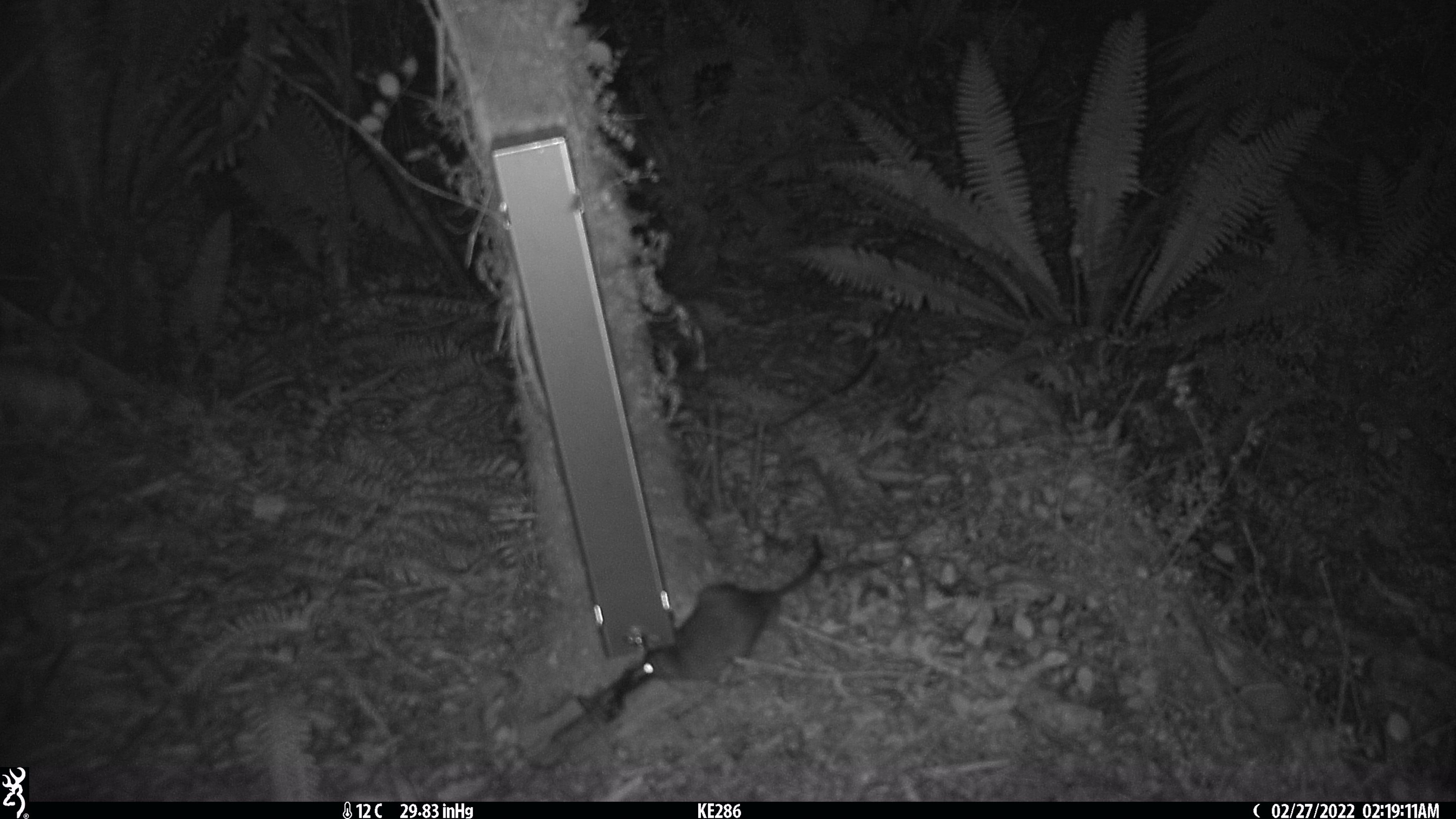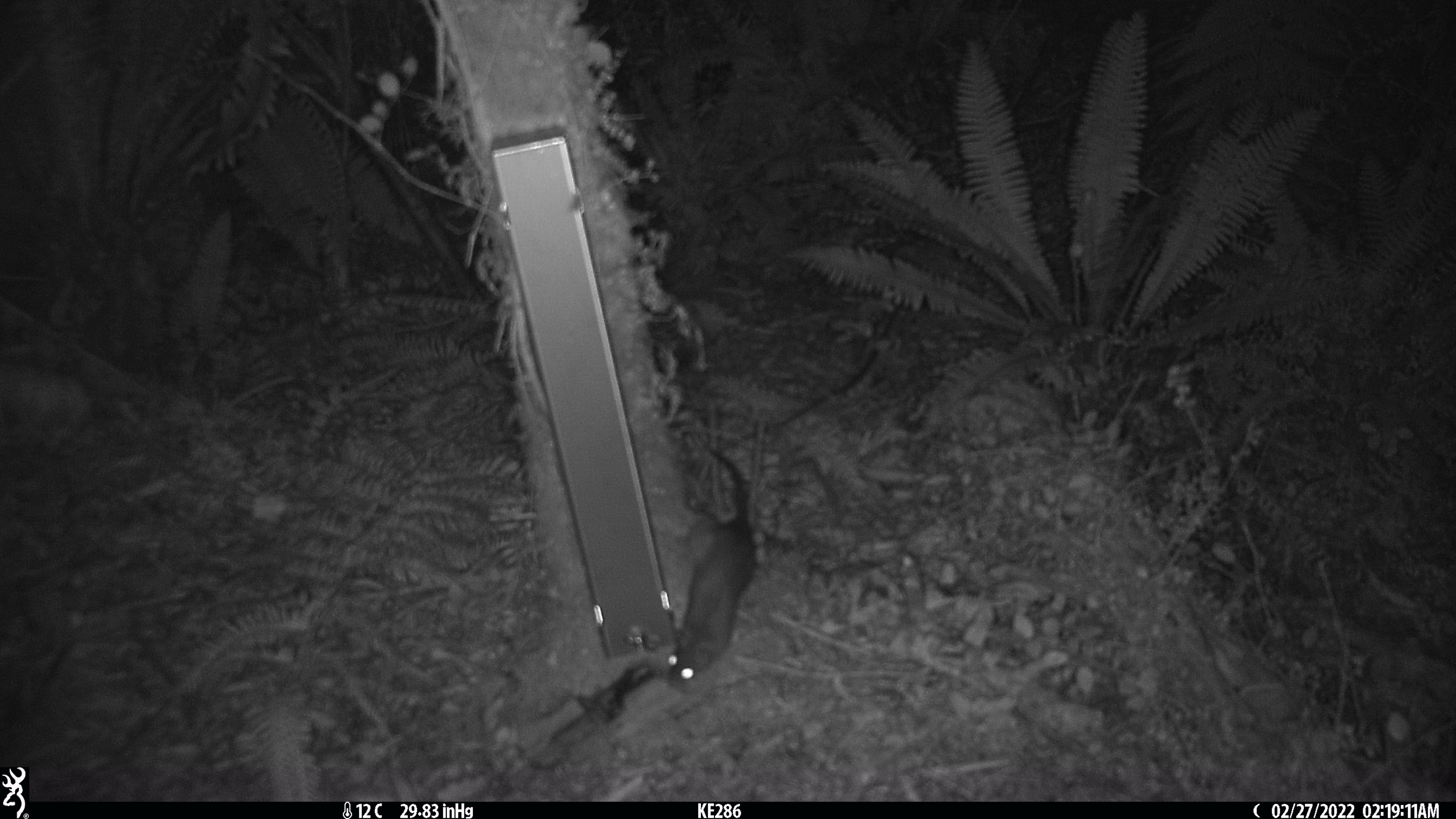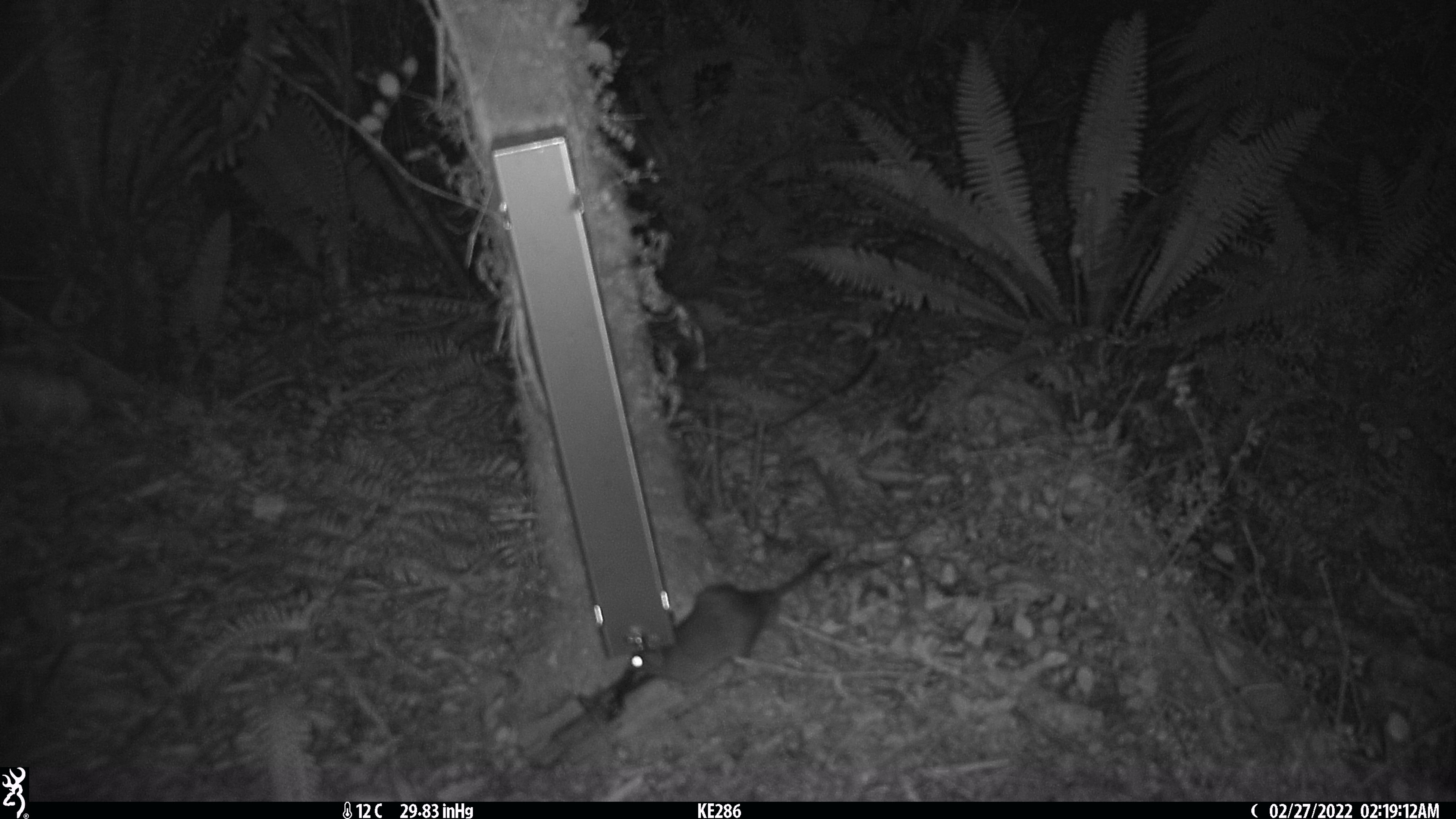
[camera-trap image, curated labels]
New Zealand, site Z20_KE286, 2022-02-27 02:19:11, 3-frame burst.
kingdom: Animalia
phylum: Chordata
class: Mammalia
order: Rodentia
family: Muridae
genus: Rattus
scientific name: Rattus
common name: rat